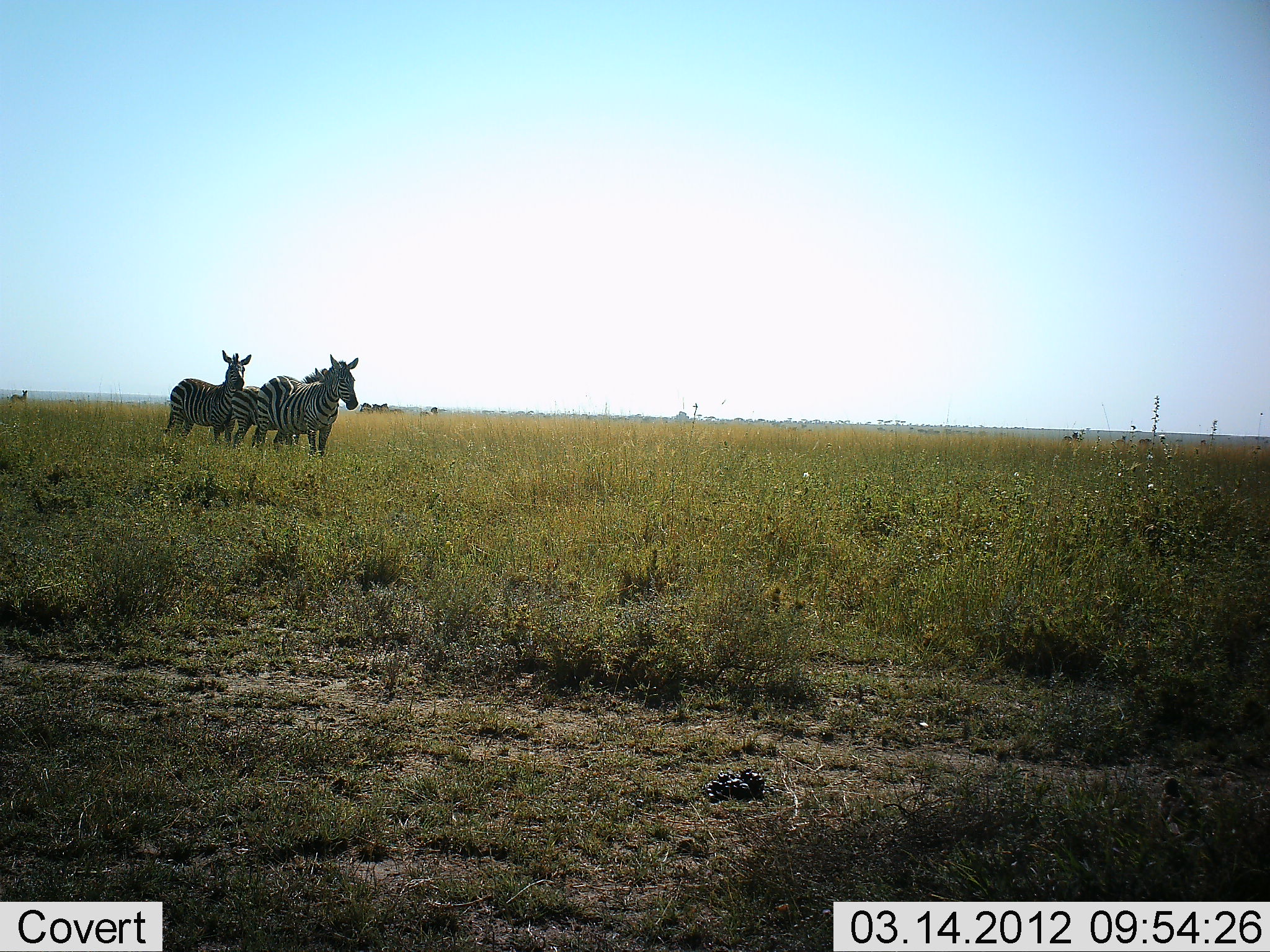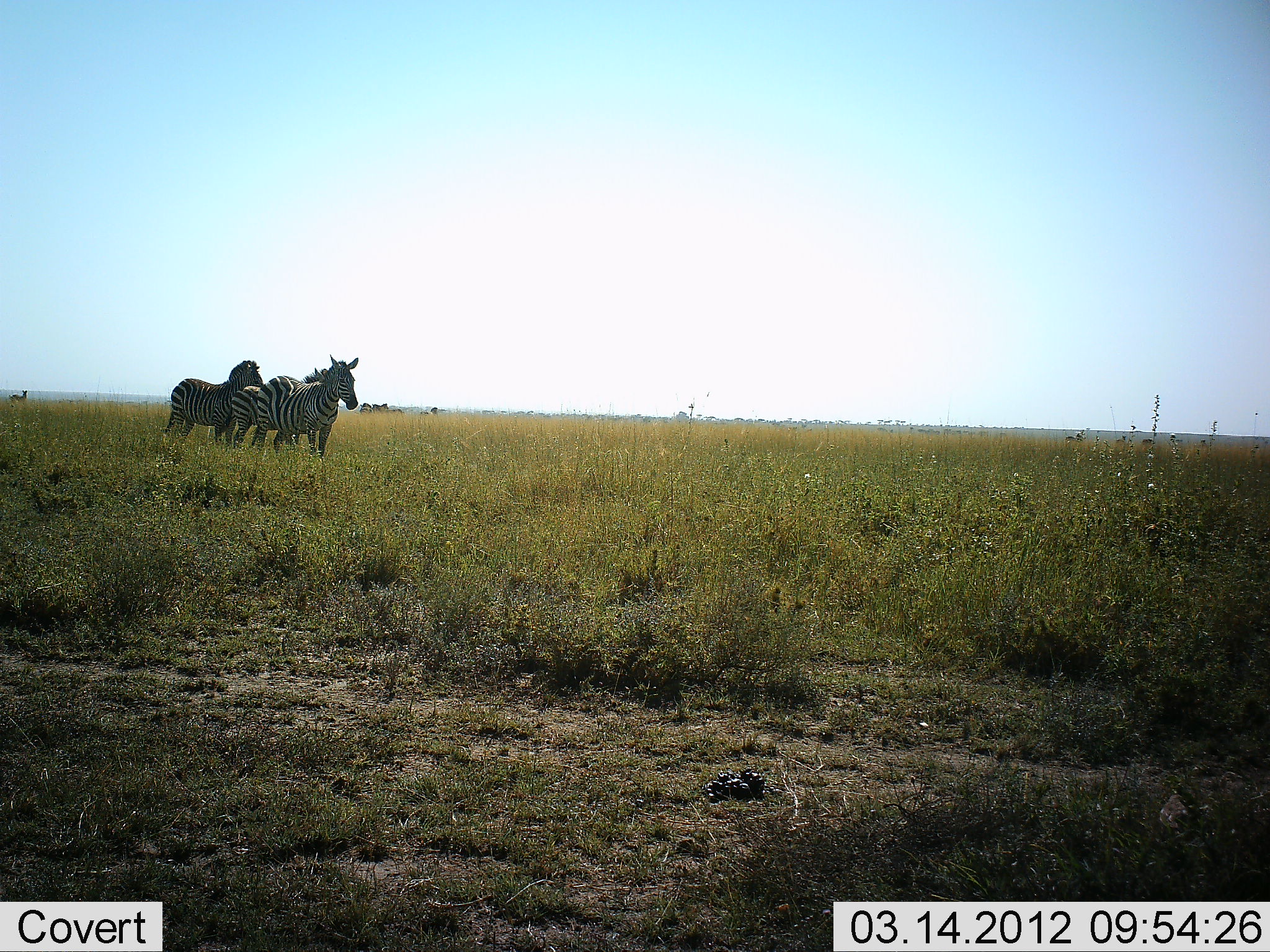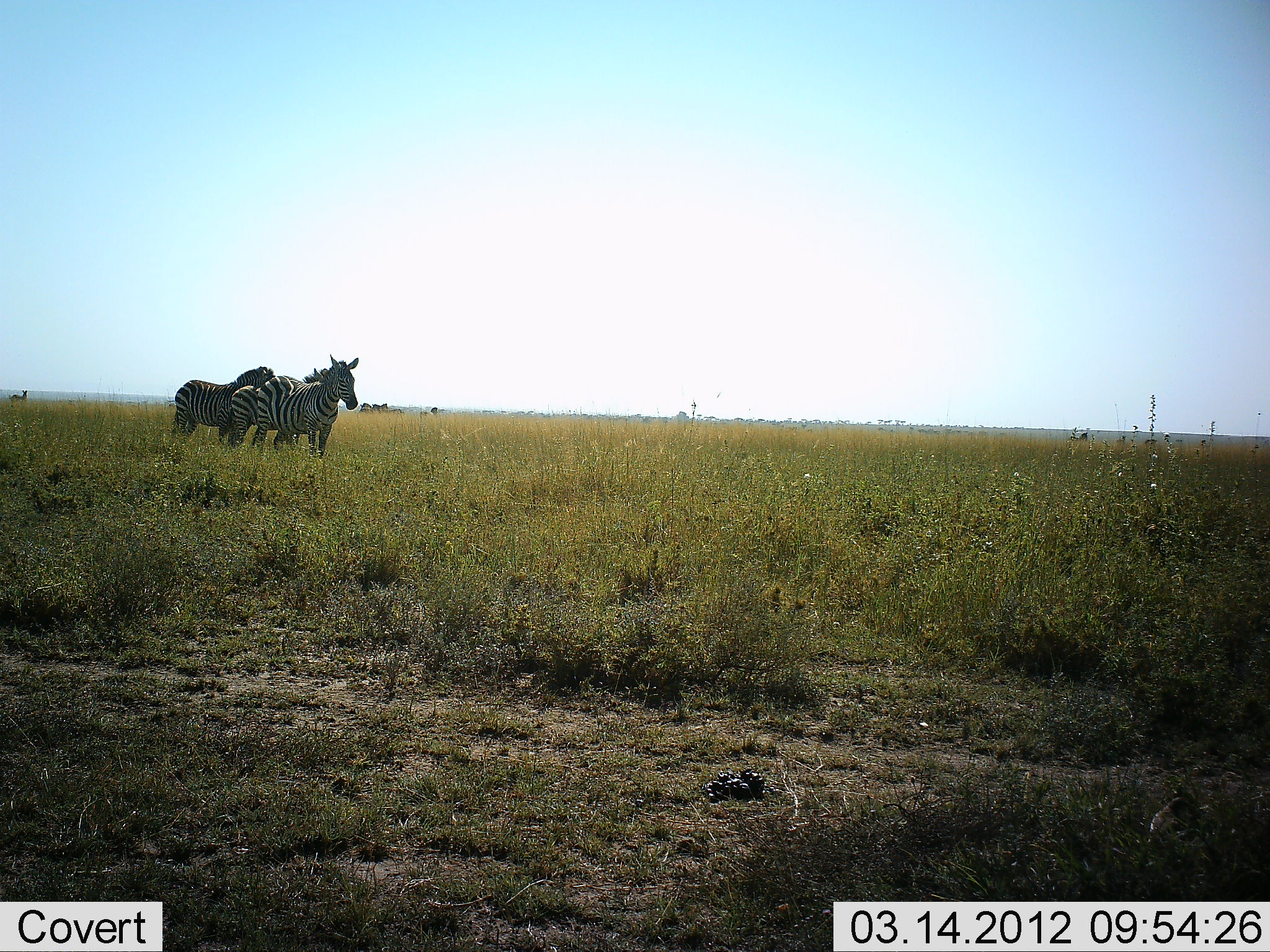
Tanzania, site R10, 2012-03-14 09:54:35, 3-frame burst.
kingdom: Animalia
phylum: Chordata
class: Mammalia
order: Perissodactyla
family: Equidae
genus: Equus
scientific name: Equus quagga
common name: plains zebra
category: zebra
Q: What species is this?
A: Zebra (plains zebra) (Equus quagga).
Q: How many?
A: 3.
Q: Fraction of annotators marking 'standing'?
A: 96%.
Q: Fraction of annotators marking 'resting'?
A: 0%.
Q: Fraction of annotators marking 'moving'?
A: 8%.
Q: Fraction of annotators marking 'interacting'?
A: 12%.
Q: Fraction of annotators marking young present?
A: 8%.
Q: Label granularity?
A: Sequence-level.